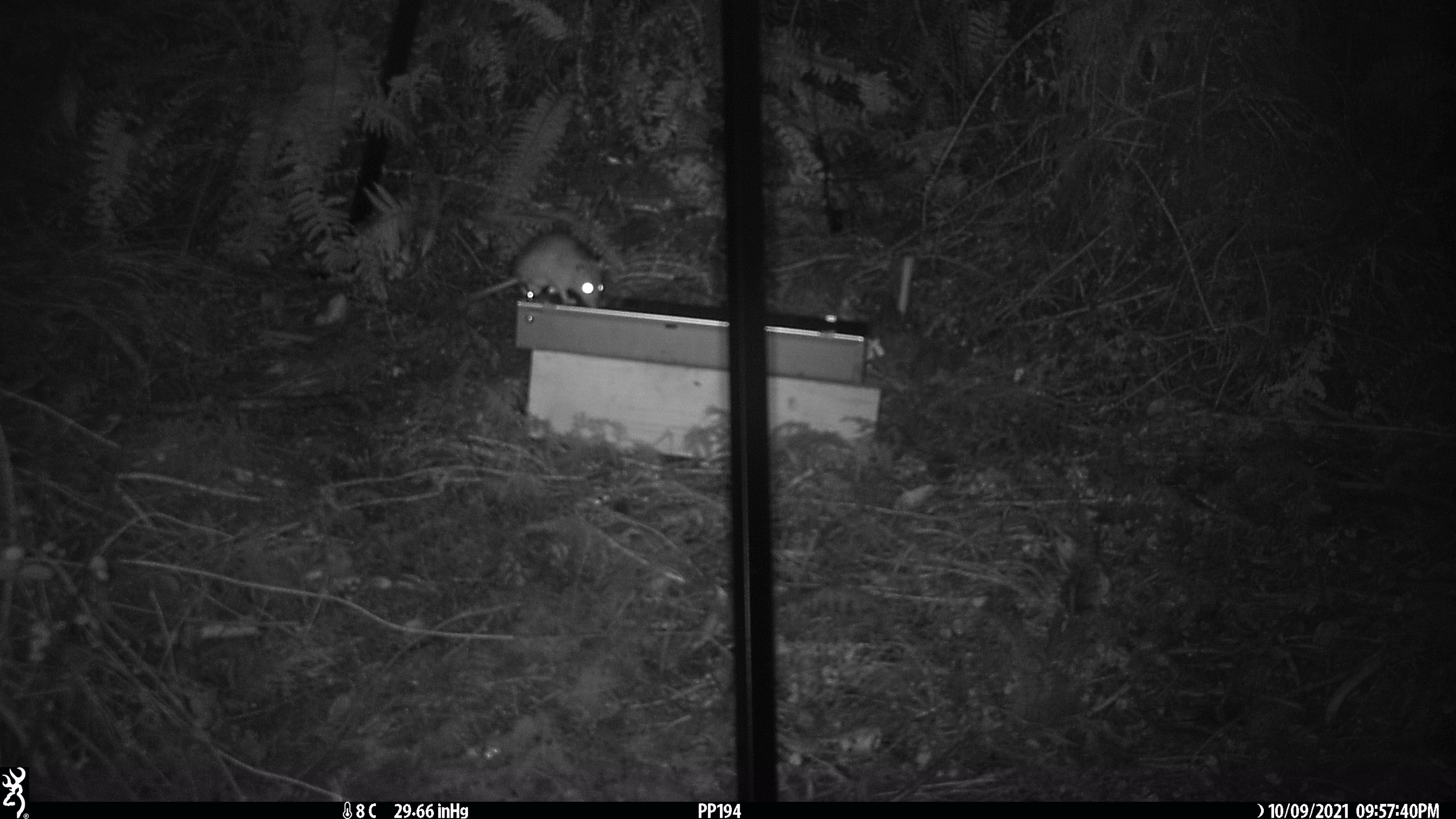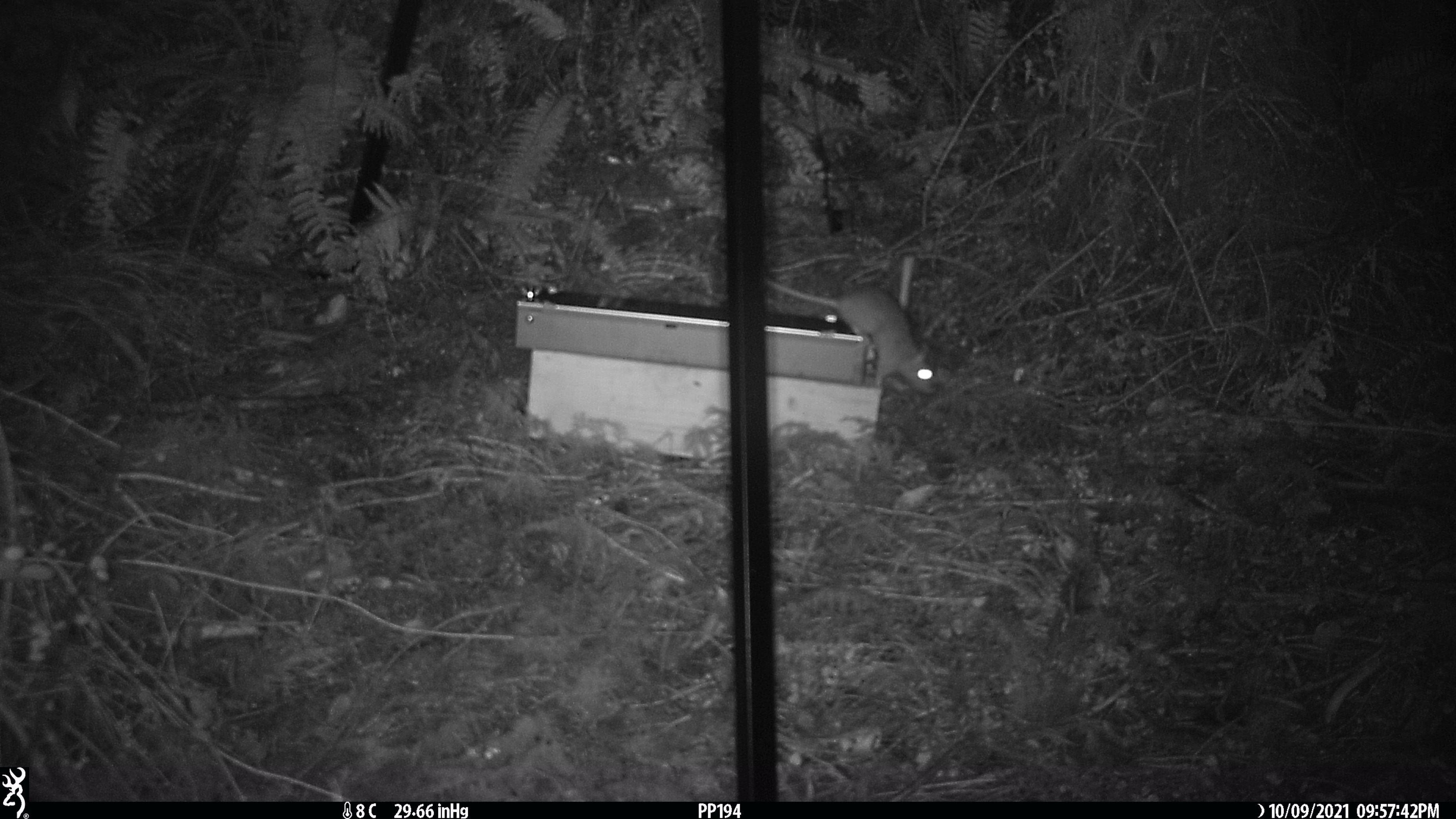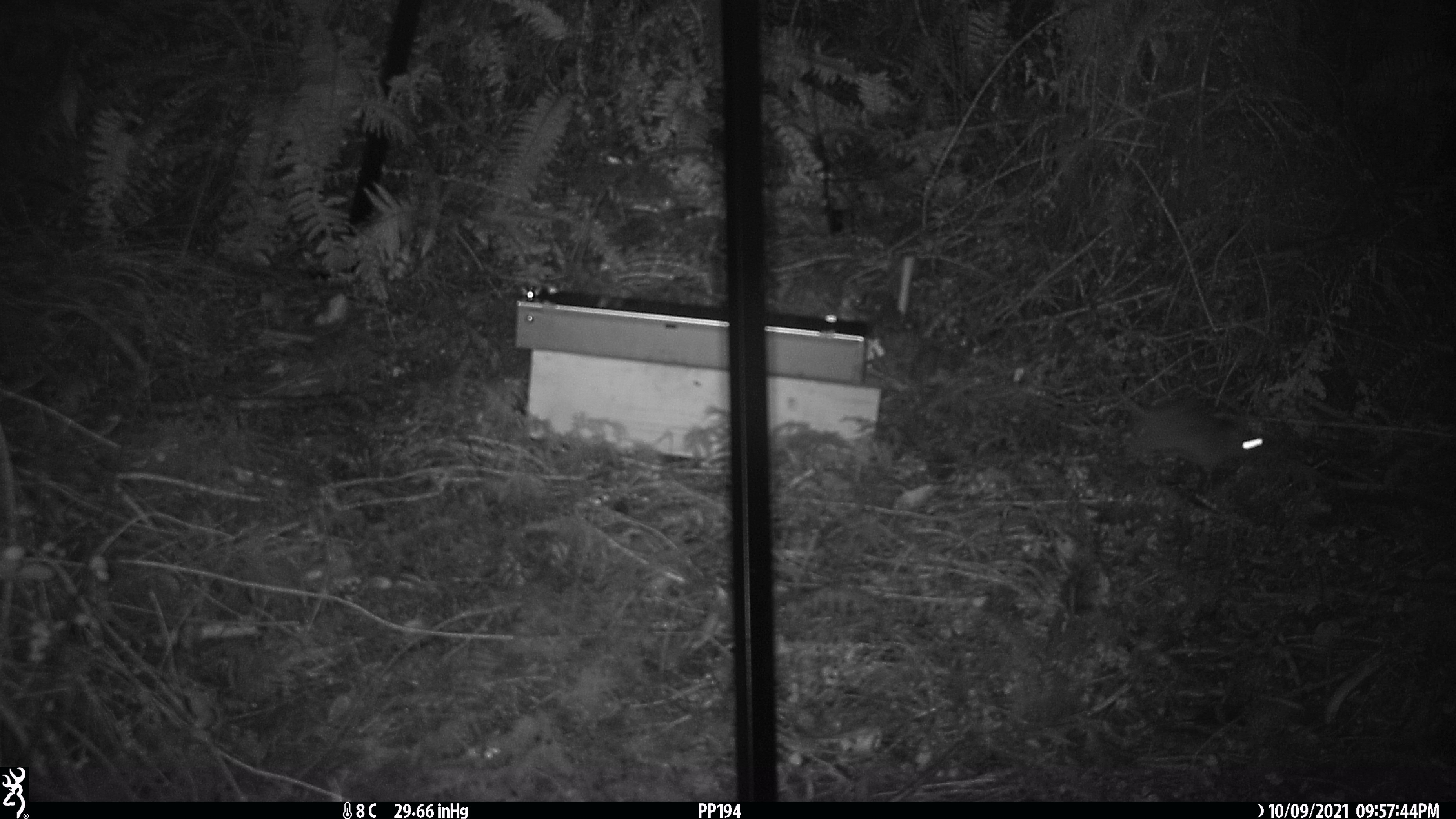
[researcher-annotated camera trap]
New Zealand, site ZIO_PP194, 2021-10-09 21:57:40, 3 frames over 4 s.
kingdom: Animalia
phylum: Chordata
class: Mammalia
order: Rodentia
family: Muridae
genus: Rattus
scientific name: Rattus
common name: rat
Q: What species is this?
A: Rat (Rattus).